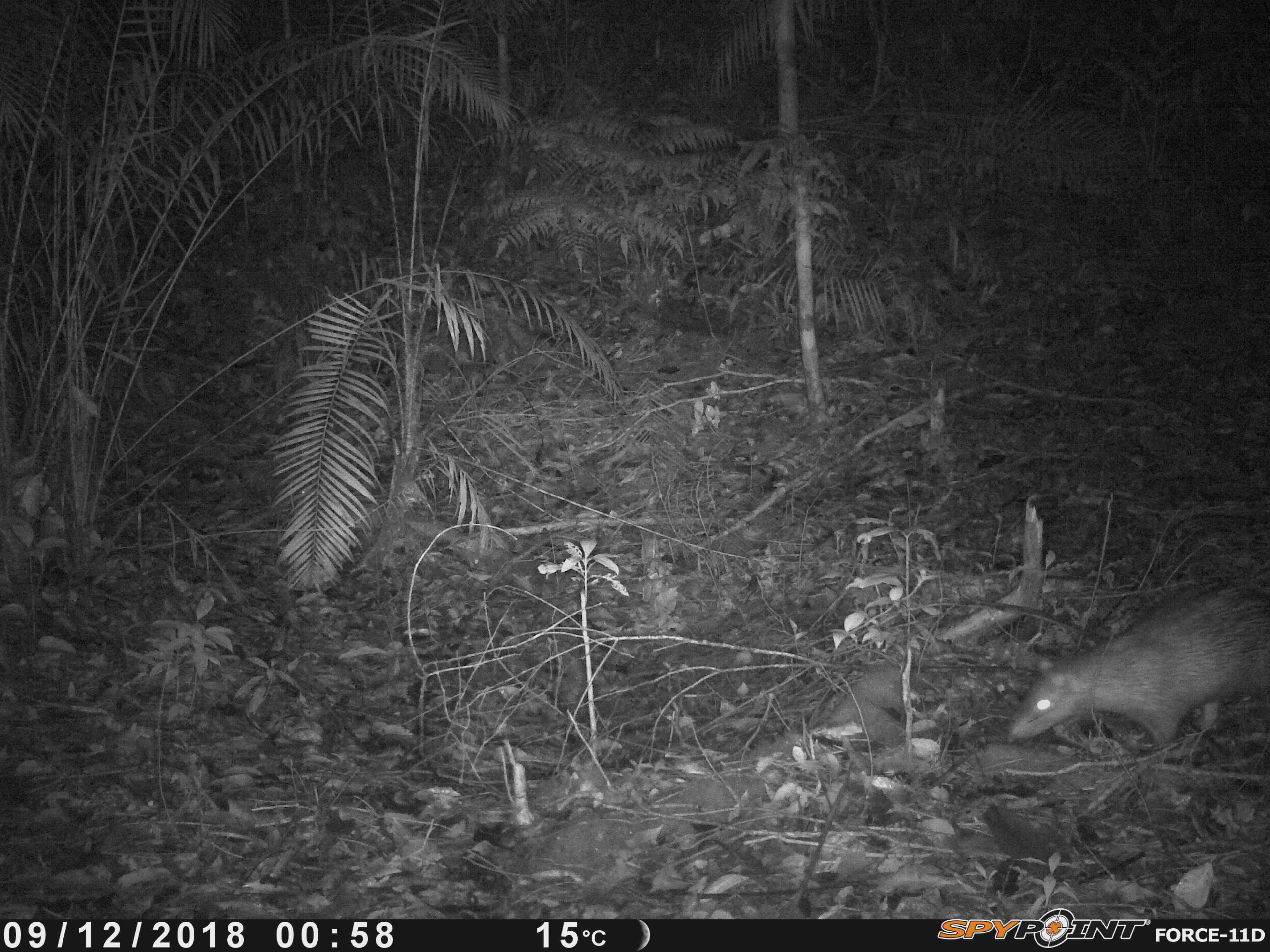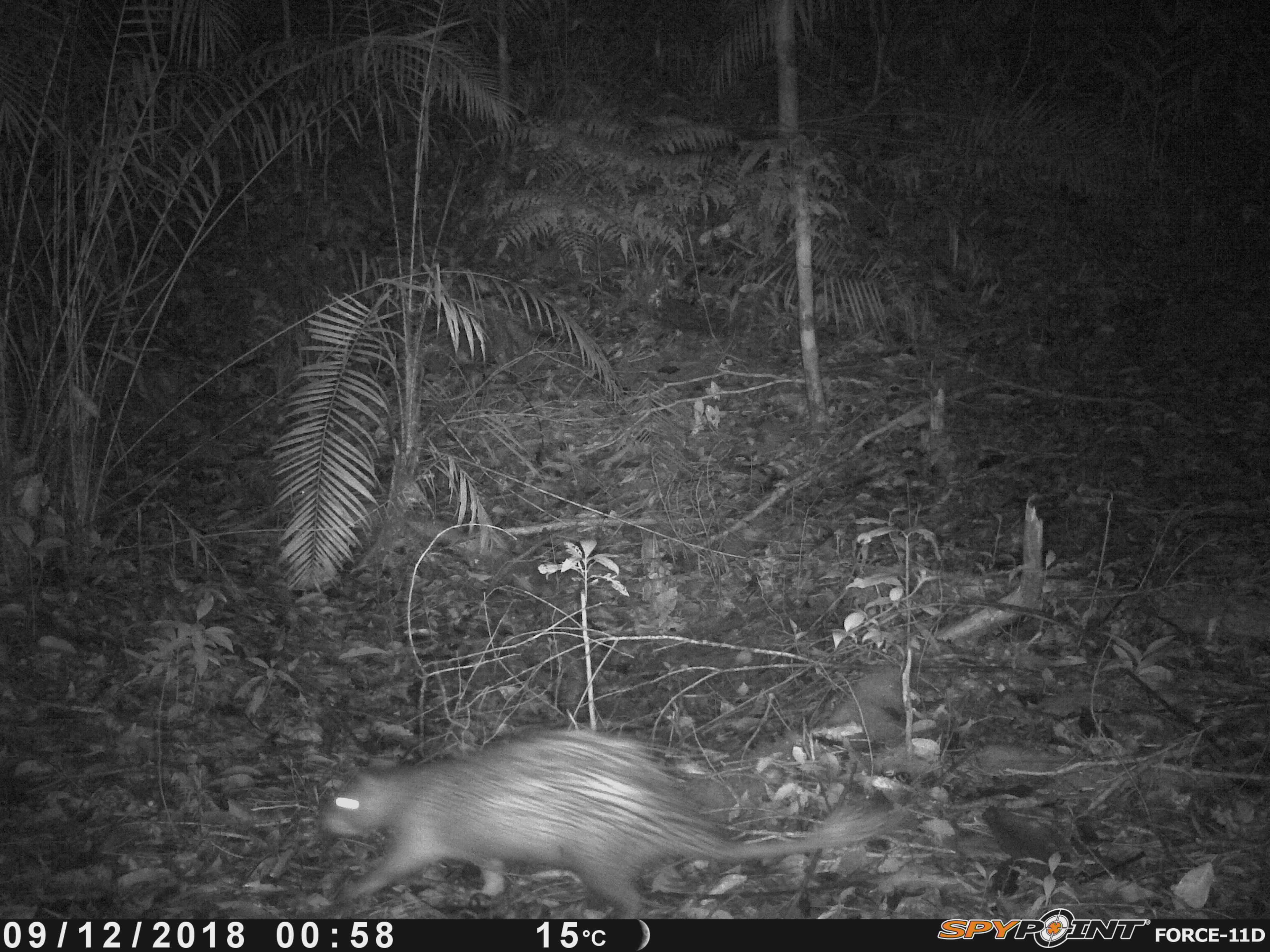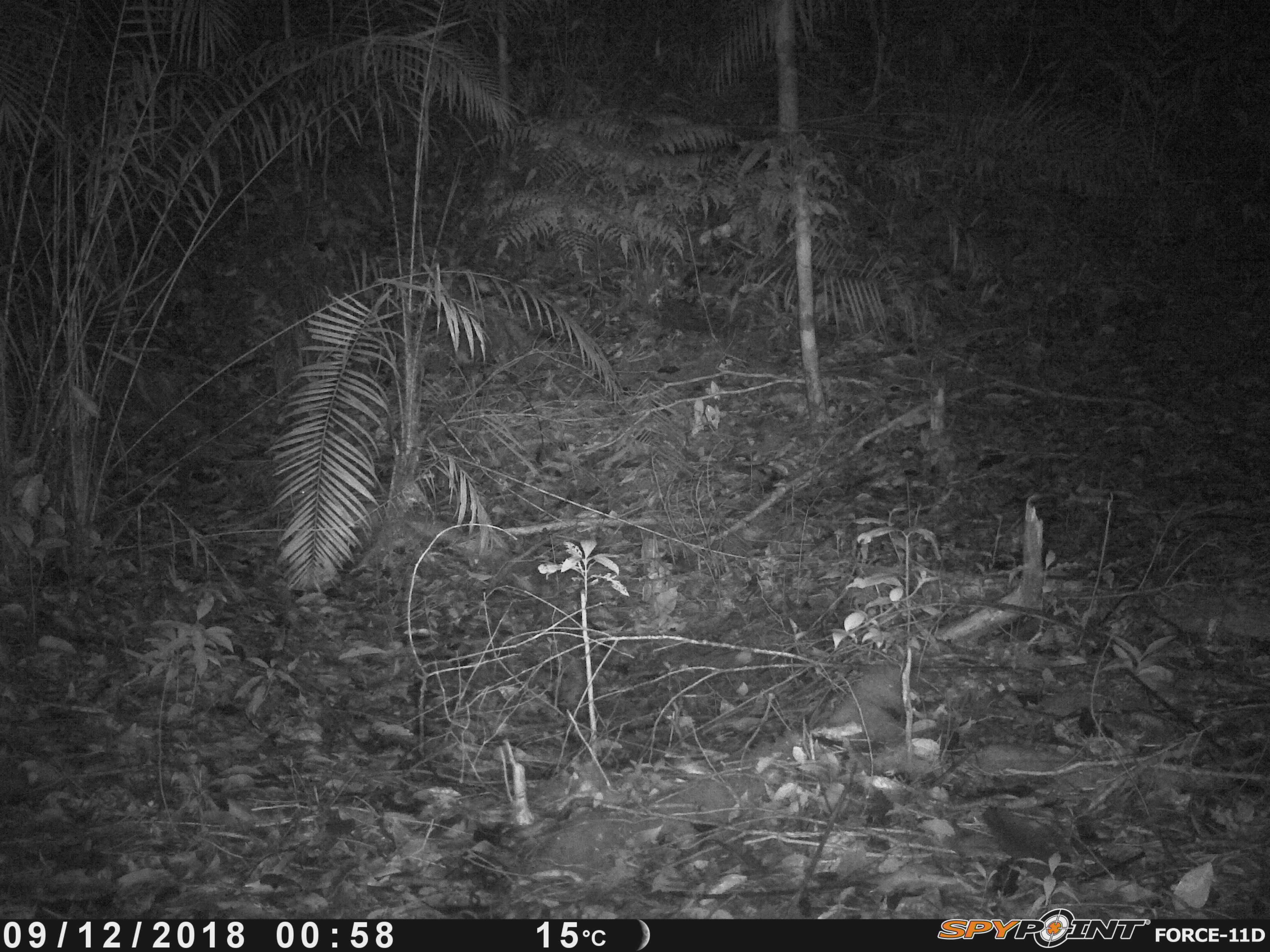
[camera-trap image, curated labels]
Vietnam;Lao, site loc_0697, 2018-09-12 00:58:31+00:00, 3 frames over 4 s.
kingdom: Animalia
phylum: Chordata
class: Mammalia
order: Rodentia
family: Hystricidae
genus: Atherurus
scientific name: Atherurus macrourus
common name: asiatic brush-tailed porcupine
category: asiatic brush tailed porcupine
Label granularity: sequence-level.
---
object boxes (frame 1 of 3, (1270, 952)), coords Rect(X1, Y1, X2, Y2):
asiatic brush tailed porcupine: Rect(1003, 577, 1270, 760)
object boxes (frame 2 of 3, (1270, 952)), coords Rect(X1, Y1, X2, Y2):
asiatic brush tailed porcupine: Rect(319, 727, 911, 919)